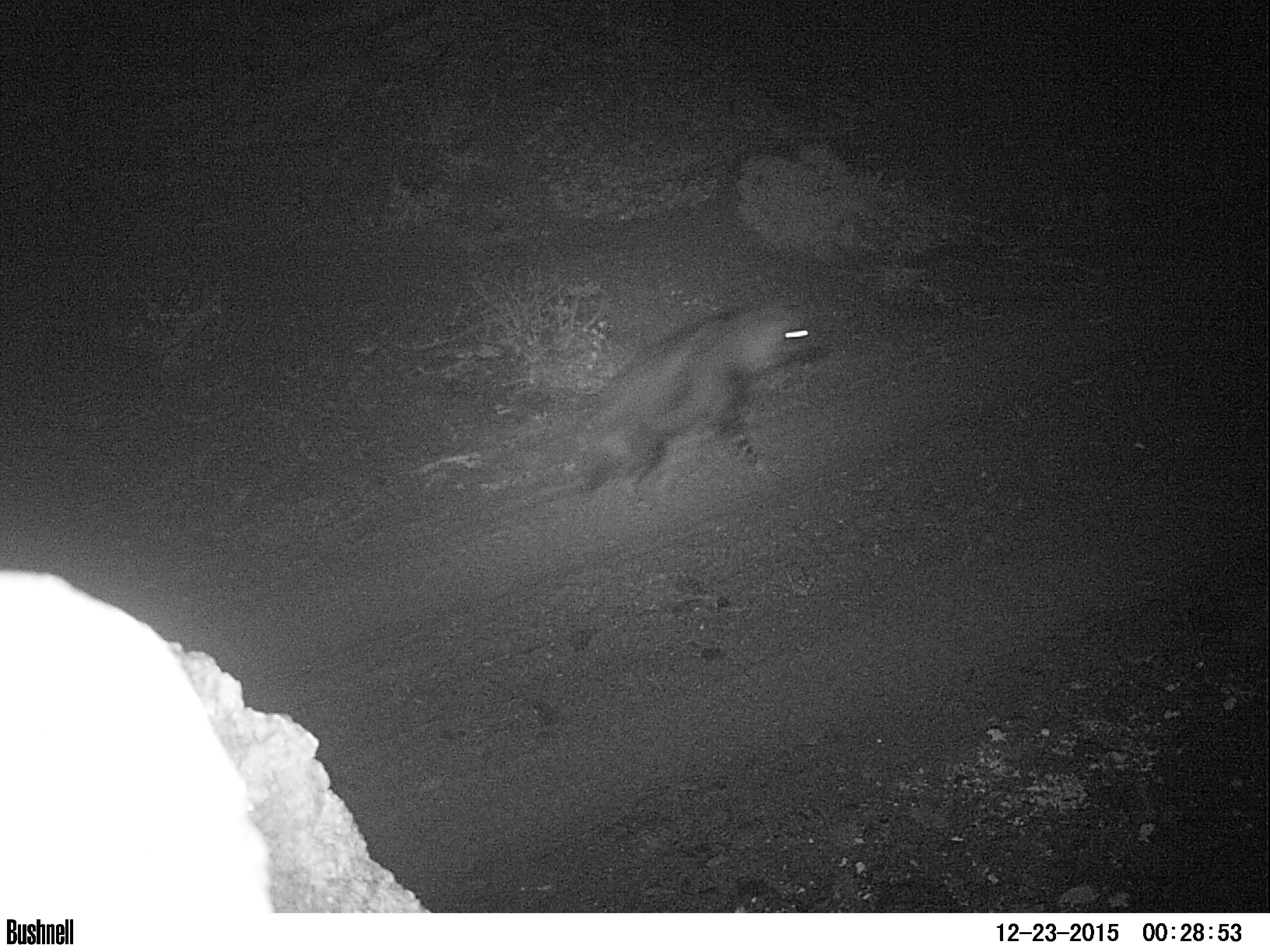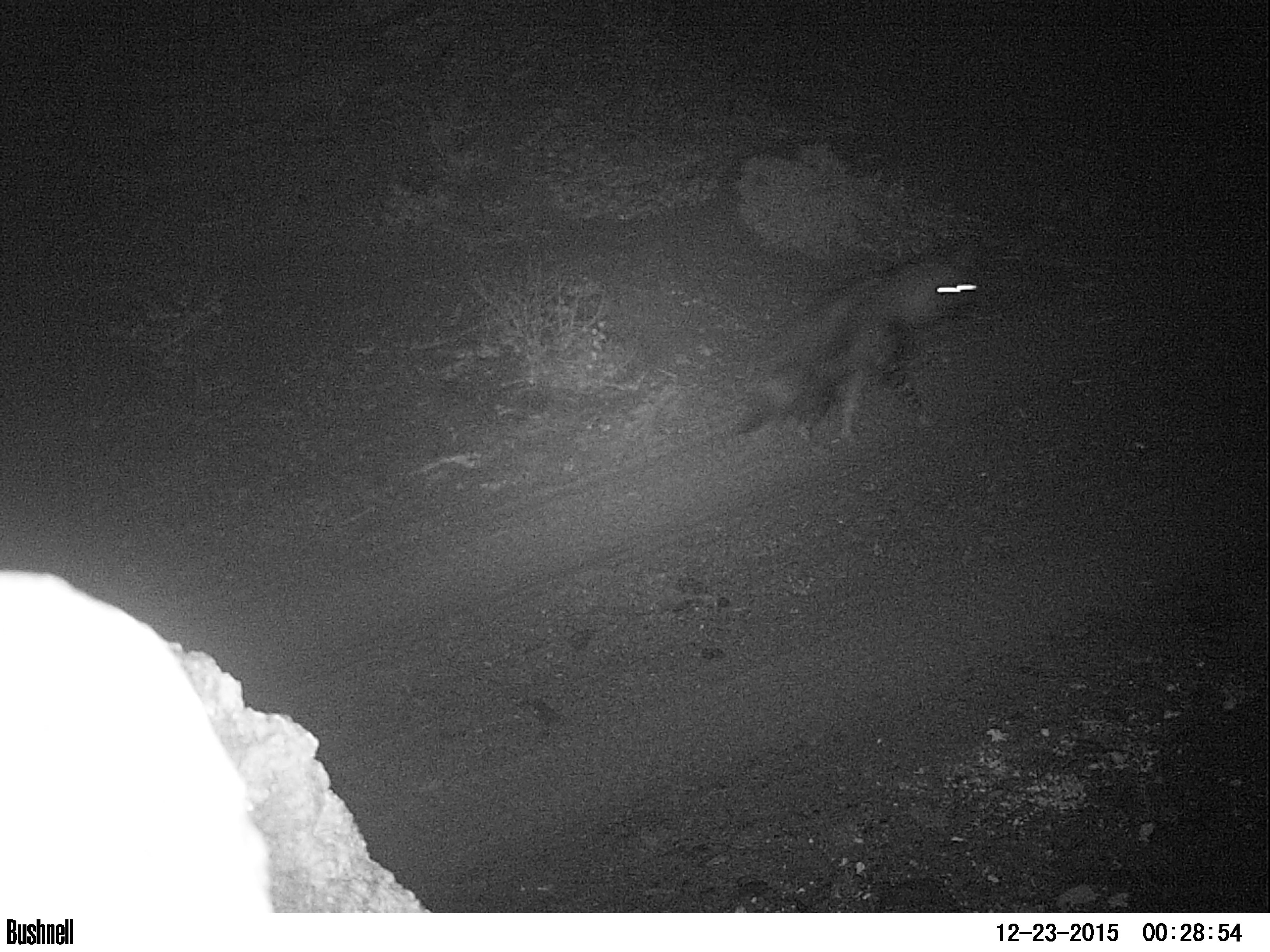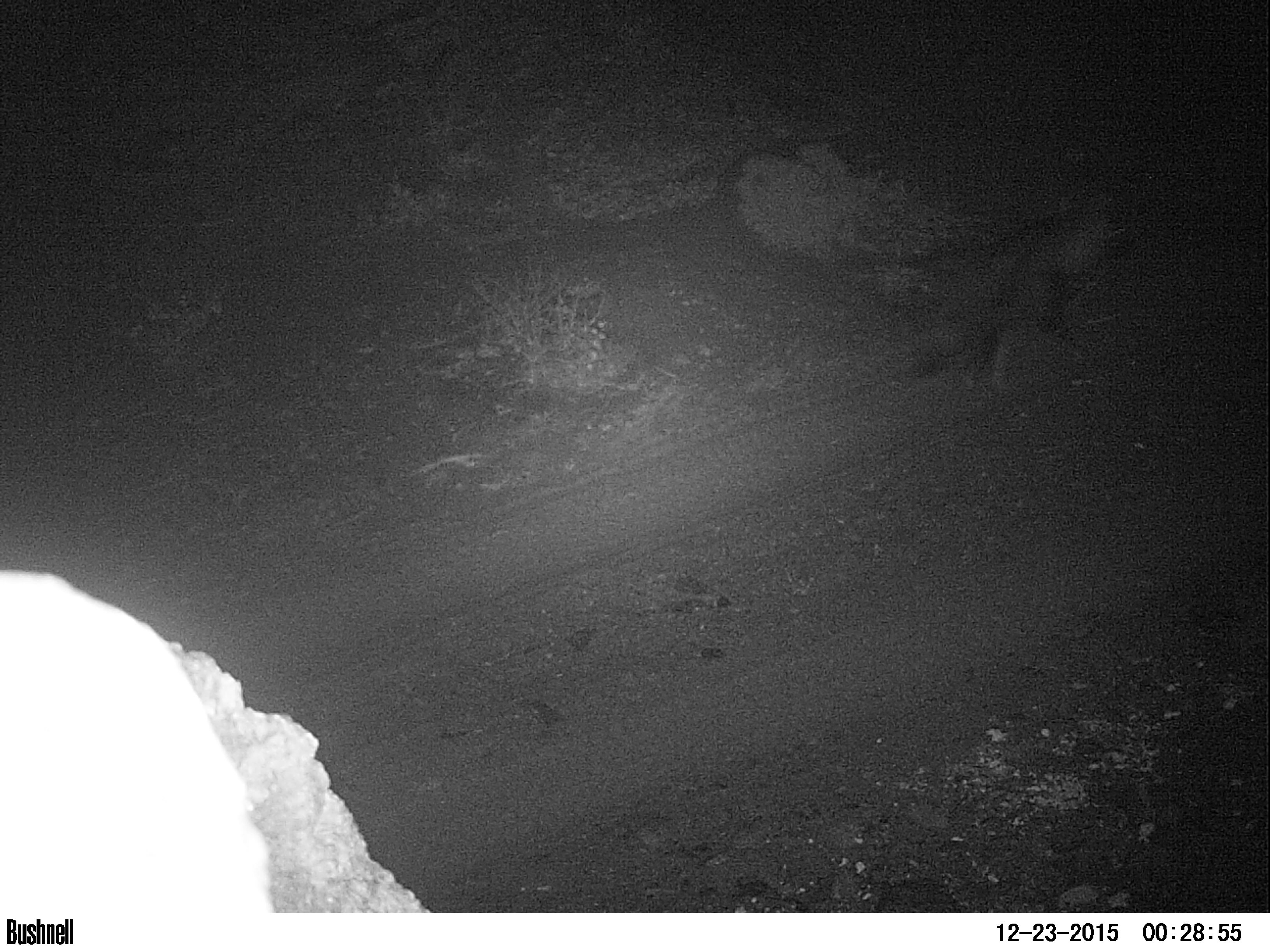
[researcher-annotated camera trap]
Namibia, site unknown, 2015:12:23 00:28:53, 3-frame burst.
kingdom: Animalia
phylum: Chordata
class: Mammalia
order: Carnivora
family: Hyaenidae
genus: Parahyaena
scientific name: Parahyaena brunnea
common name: brown hyena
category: hyaena brunnea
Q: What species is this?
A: Hyaena brunnea (brown hyena) (Parahyaena brunnea).